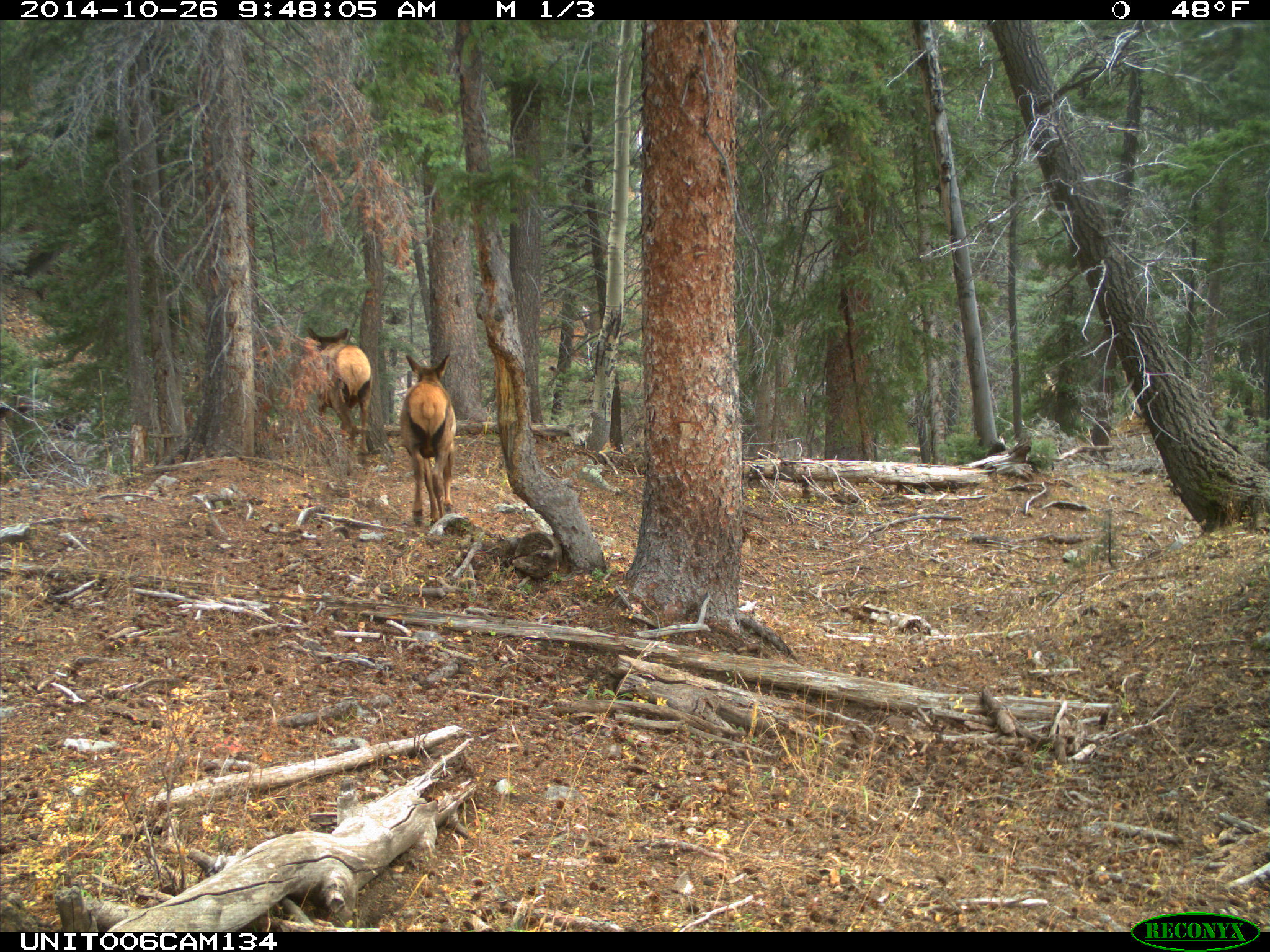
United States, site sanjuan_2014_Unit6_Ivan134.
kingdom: Animalia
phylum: Chordata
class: Mammalia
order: Artiodactyla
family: Cervidae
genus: Cervus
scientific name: Cervus elaphus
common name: red deer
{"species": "Cervus elaphus (red deer)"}